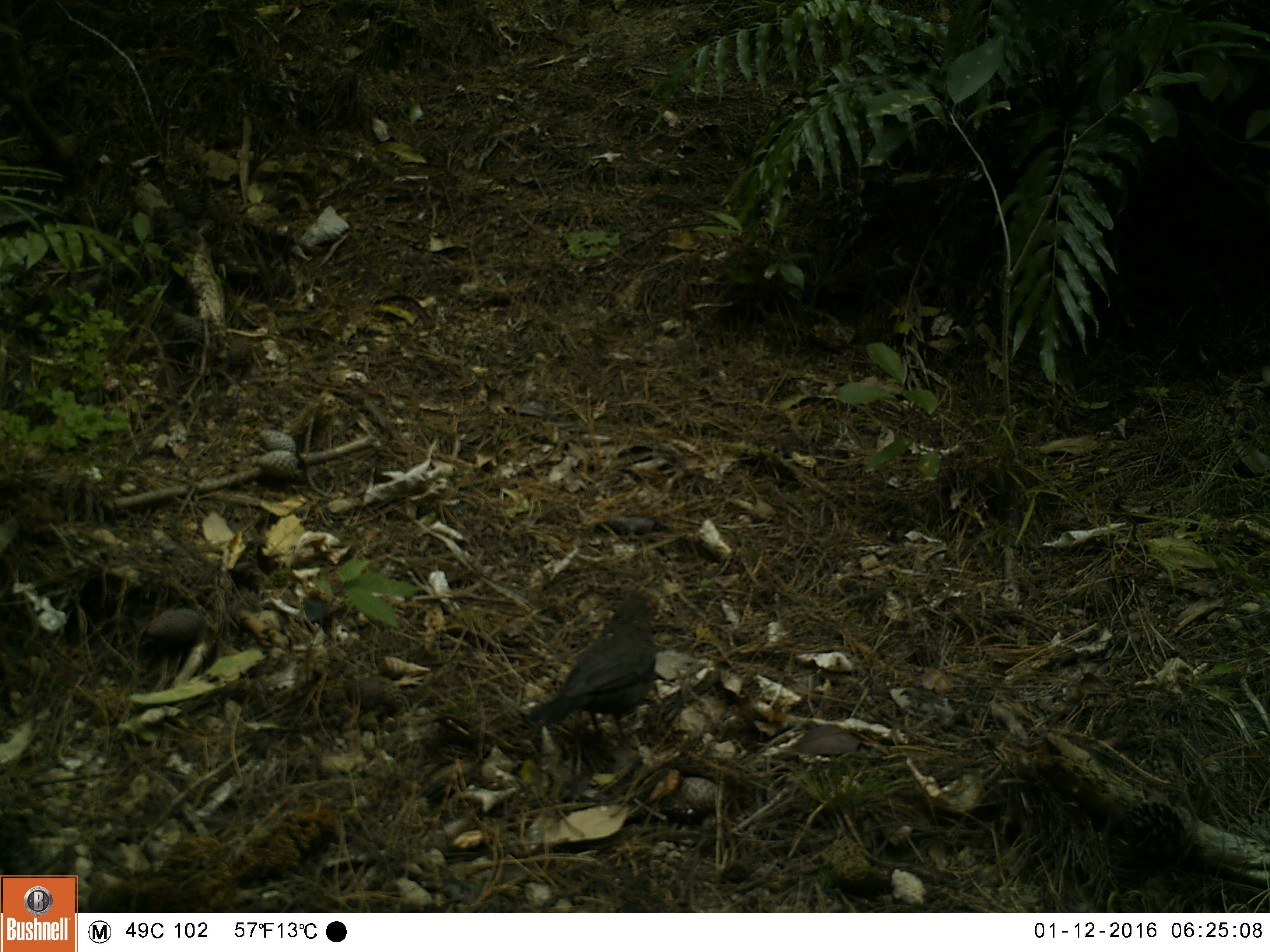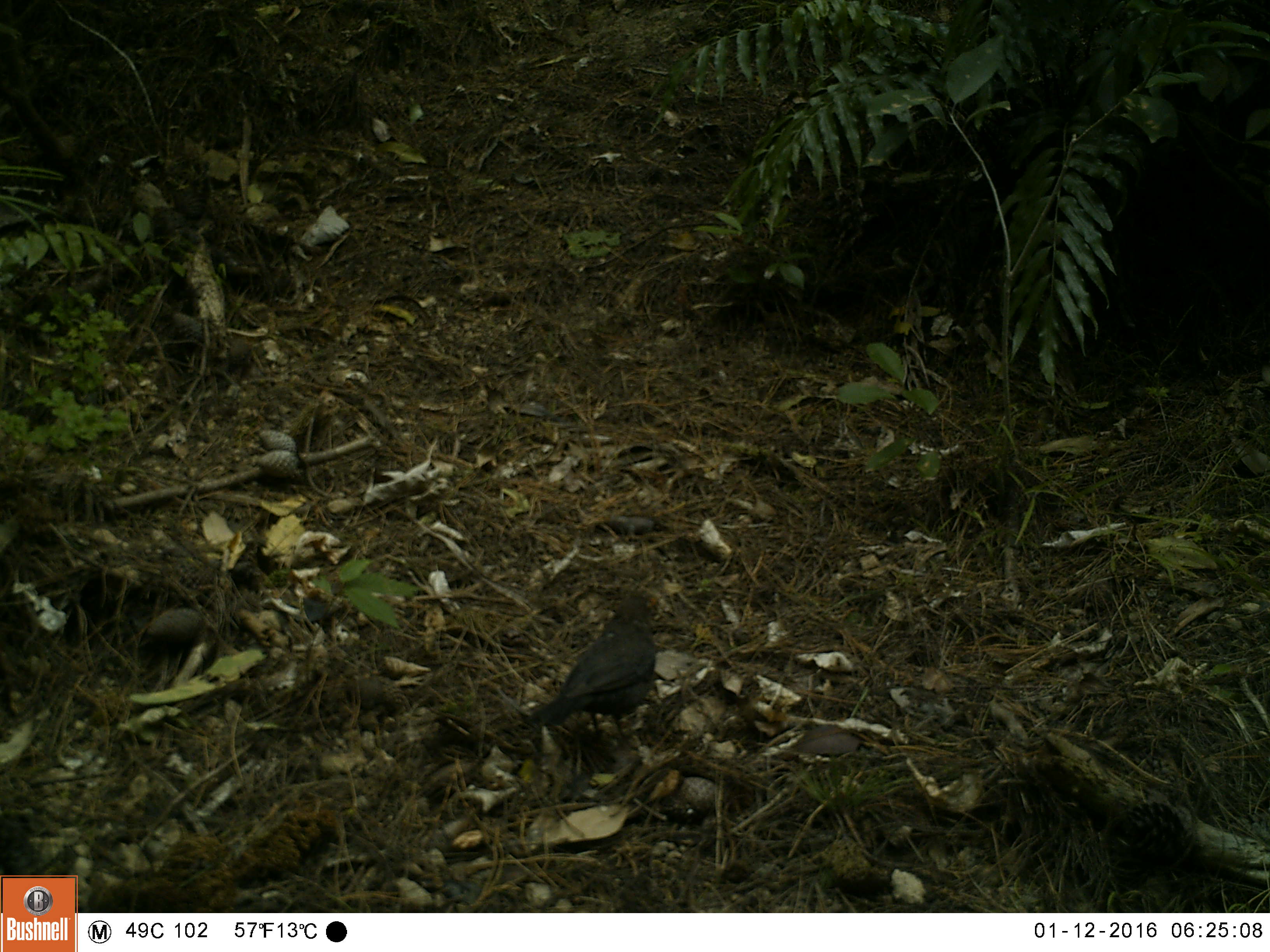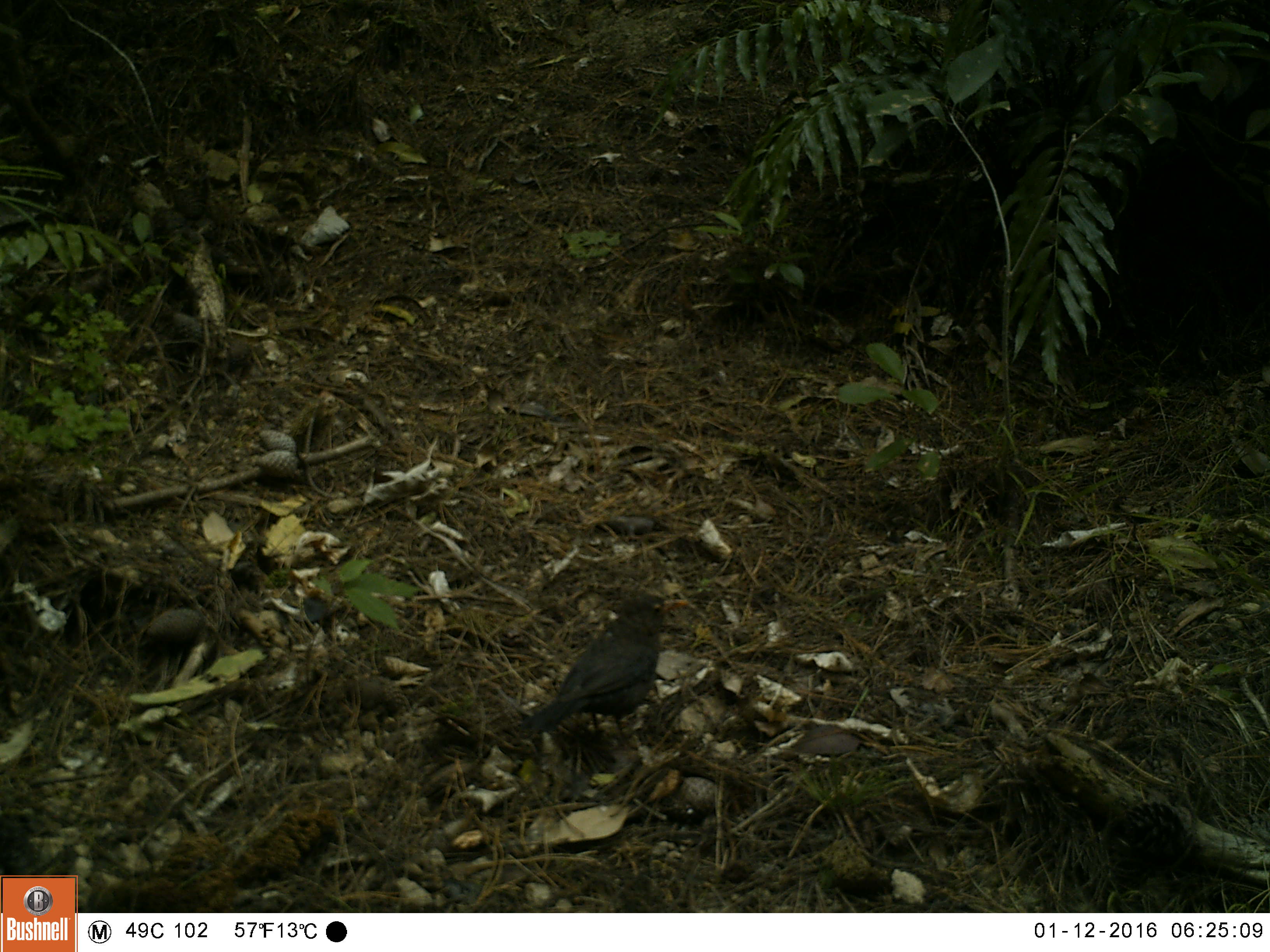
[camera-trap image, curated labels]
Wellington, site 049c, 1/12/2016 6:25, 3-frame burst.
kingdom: Animalia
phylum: Chordata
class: Aves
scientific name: Aves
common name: bird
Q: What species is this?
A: Bird (Aves).